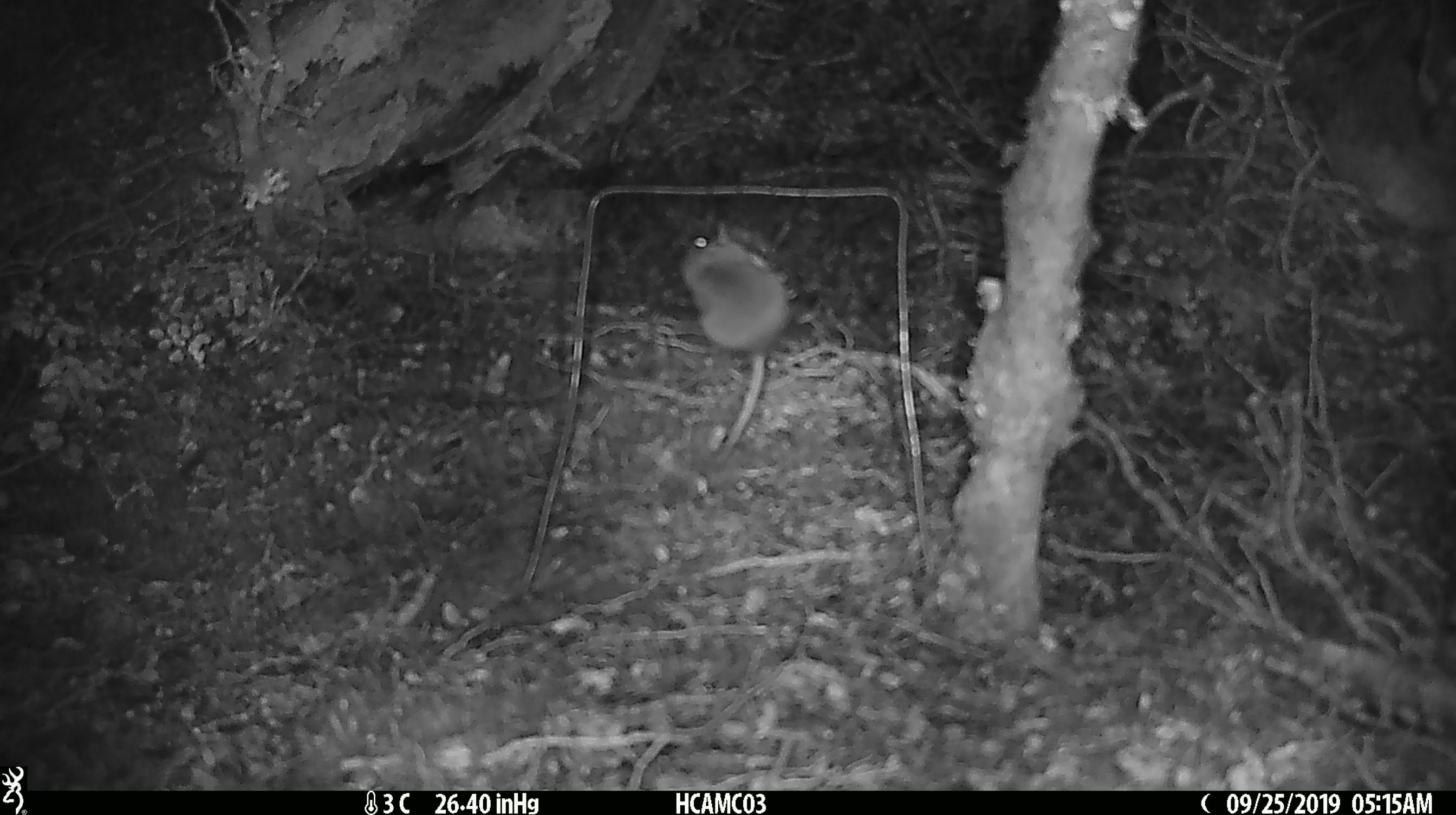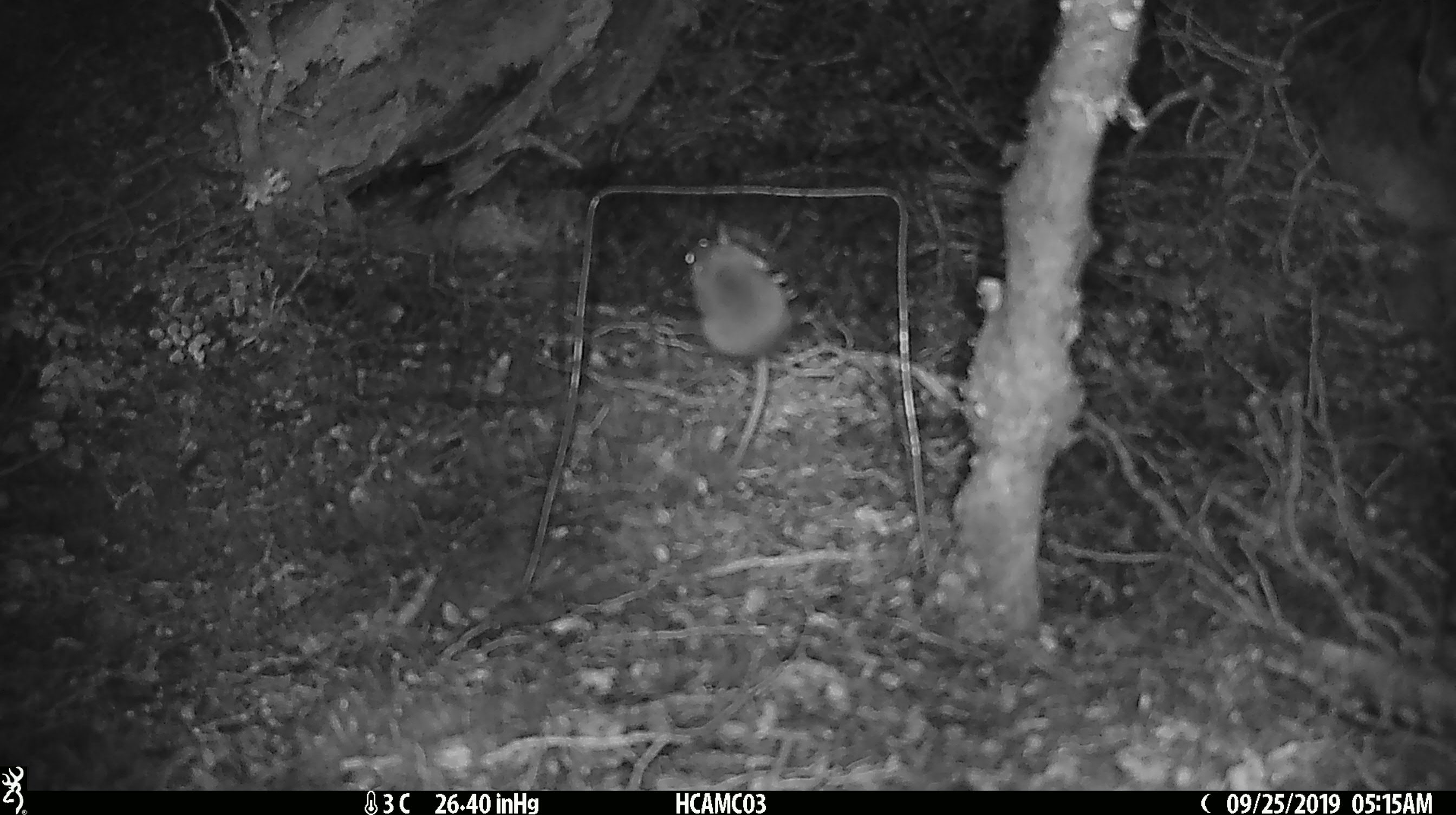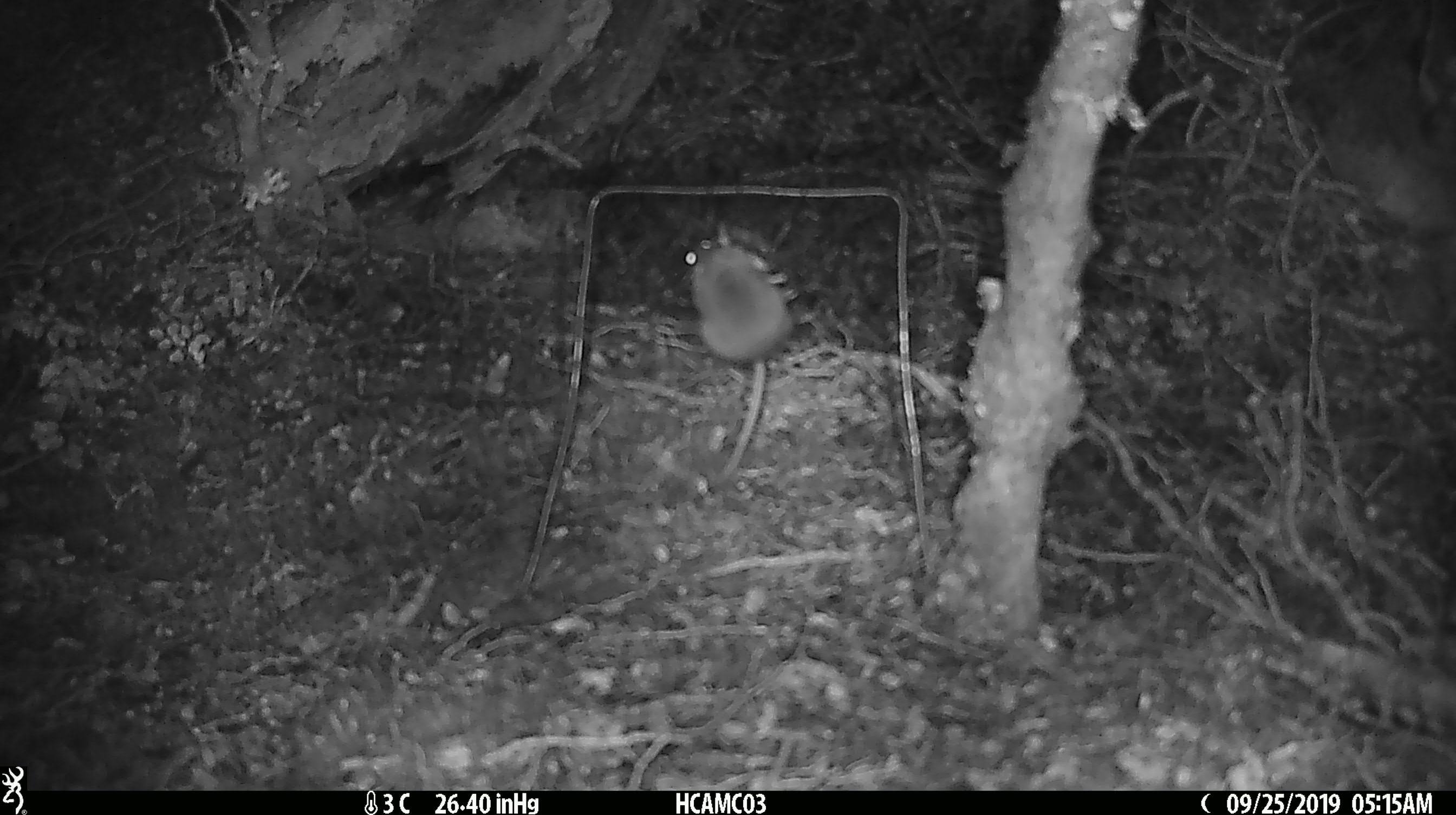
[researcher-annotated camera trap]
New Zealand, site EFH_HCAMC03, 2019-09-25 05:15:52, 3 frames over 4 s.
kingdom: Animalia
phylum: Chordata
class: Mammalia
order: Rodentia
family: Muridae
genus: Mus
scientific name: Mus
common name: mouse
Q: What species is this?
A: Mouse (Mus).